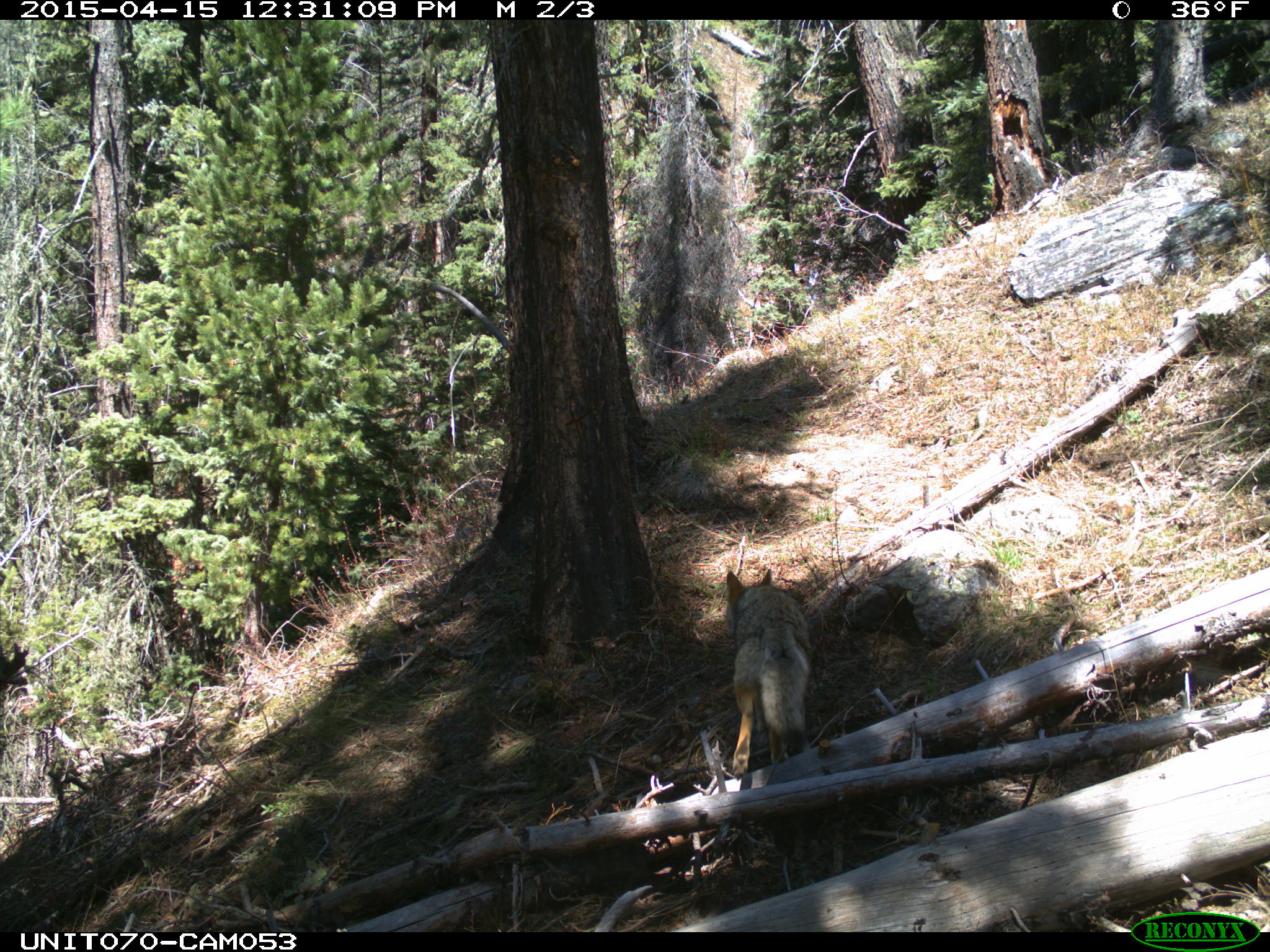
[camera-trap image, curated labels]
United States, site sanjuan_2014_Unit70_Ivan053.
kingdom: Animalia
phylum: Chordata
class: Mammalia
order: Carnivora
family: Canidae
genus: Canis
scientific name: Canis latrans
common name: coyote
Canis latrans (coyote).